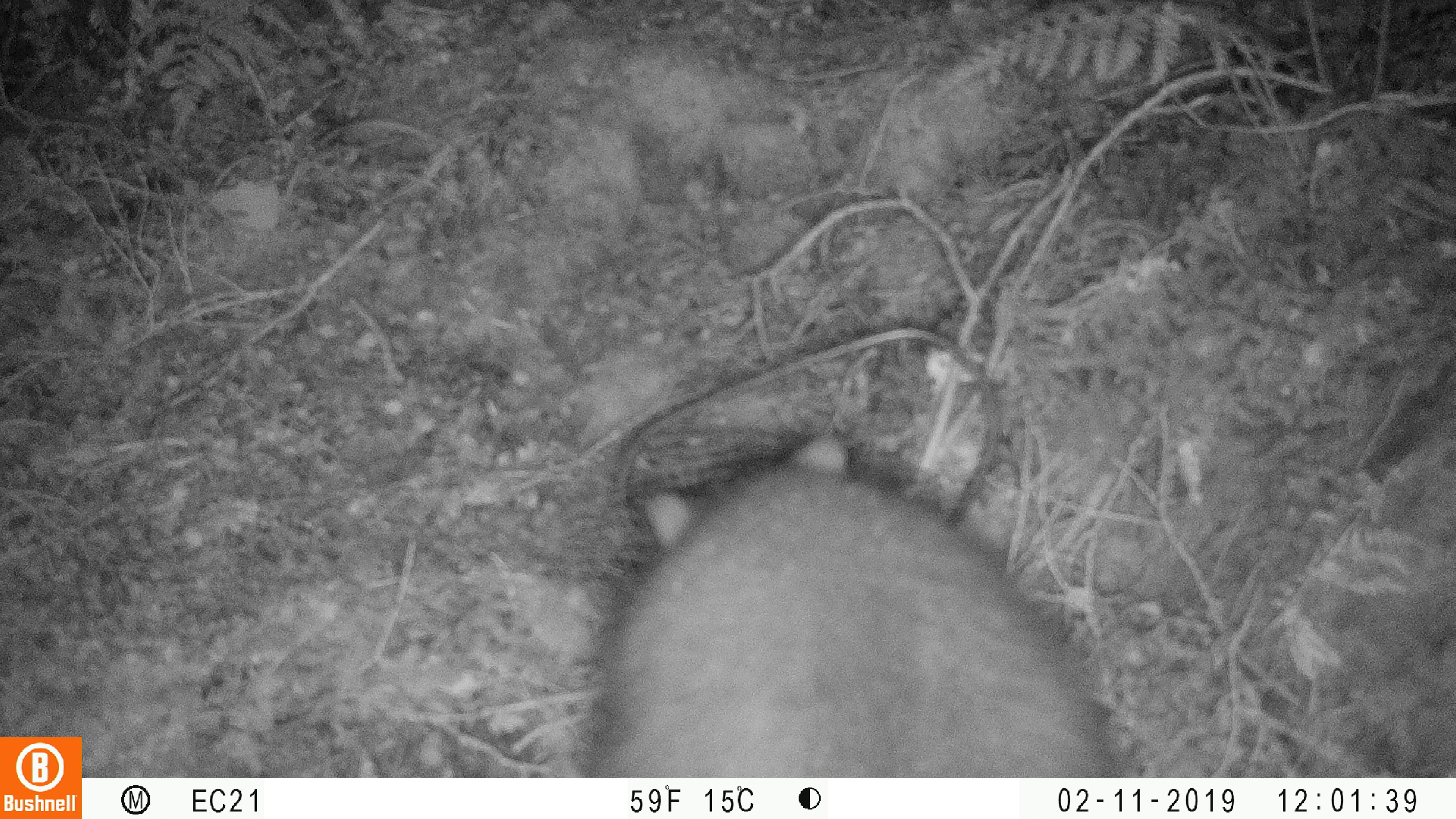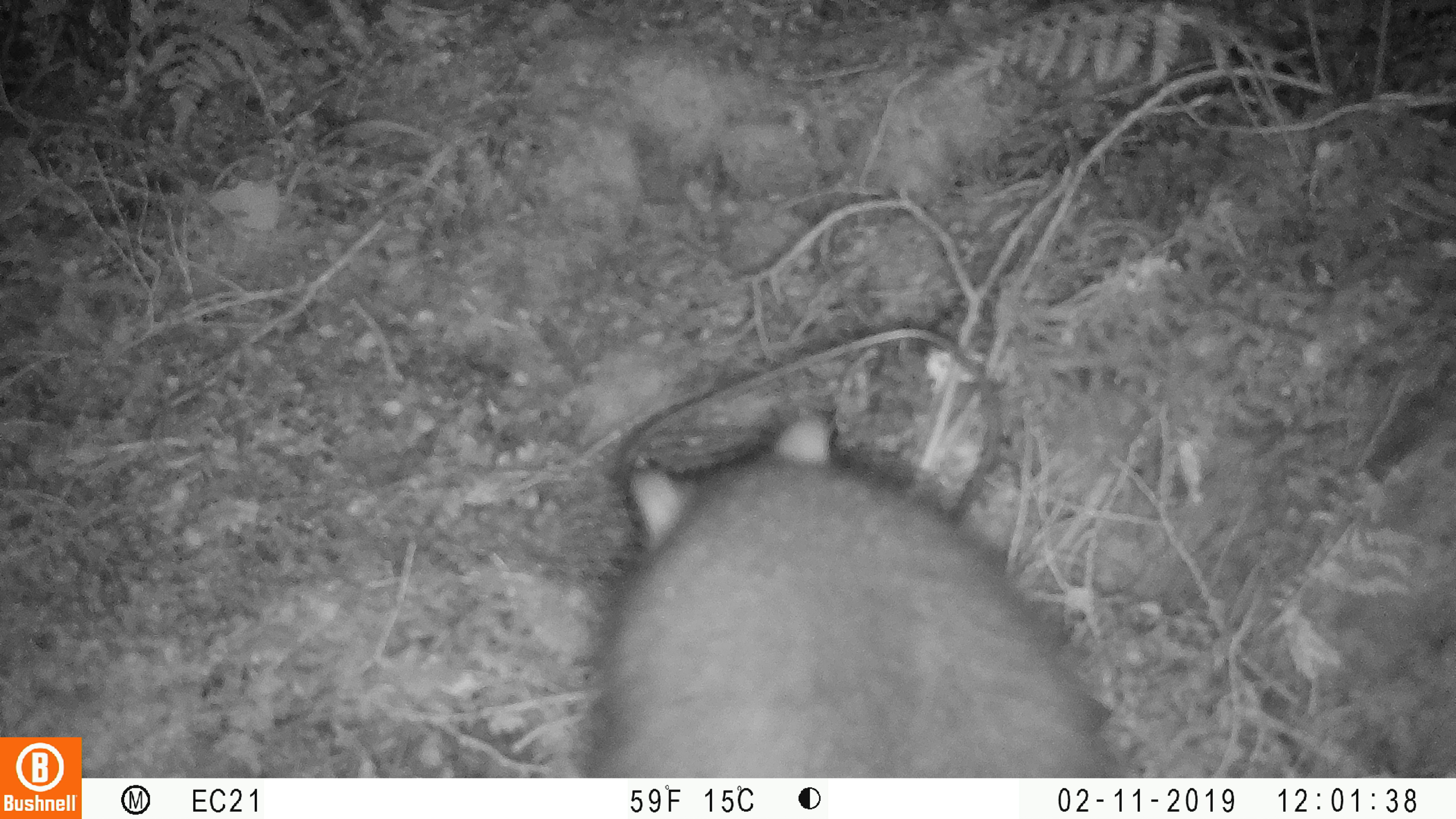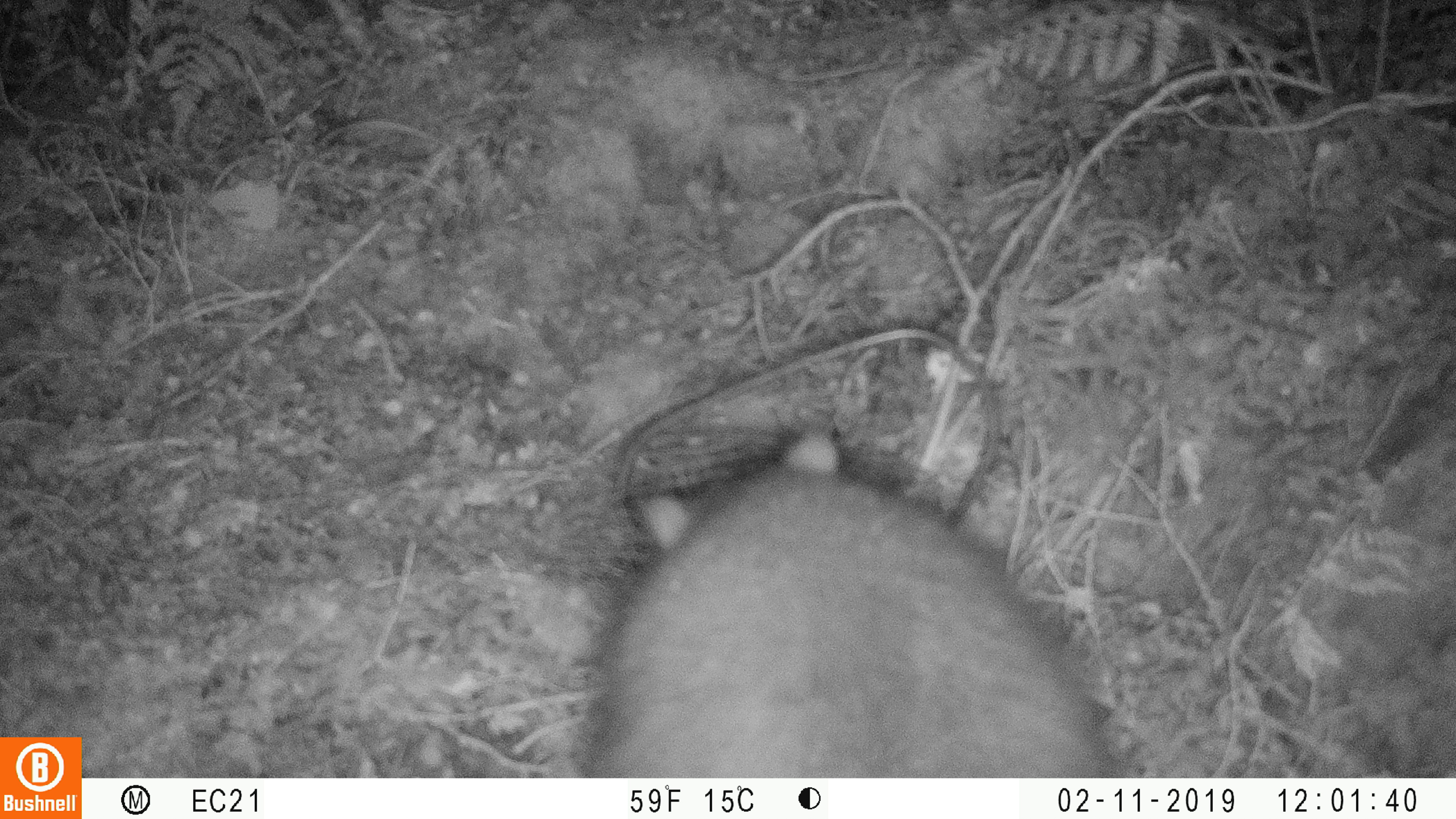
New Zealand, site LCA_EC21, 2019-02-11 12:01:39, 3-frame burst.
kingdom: Animalia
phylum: Chordata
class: Mammalia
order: Diprotodontia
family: Phalangeridae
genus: Trichosurus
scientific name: Trichosurus vulpecula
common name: common brushtail possum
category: possum